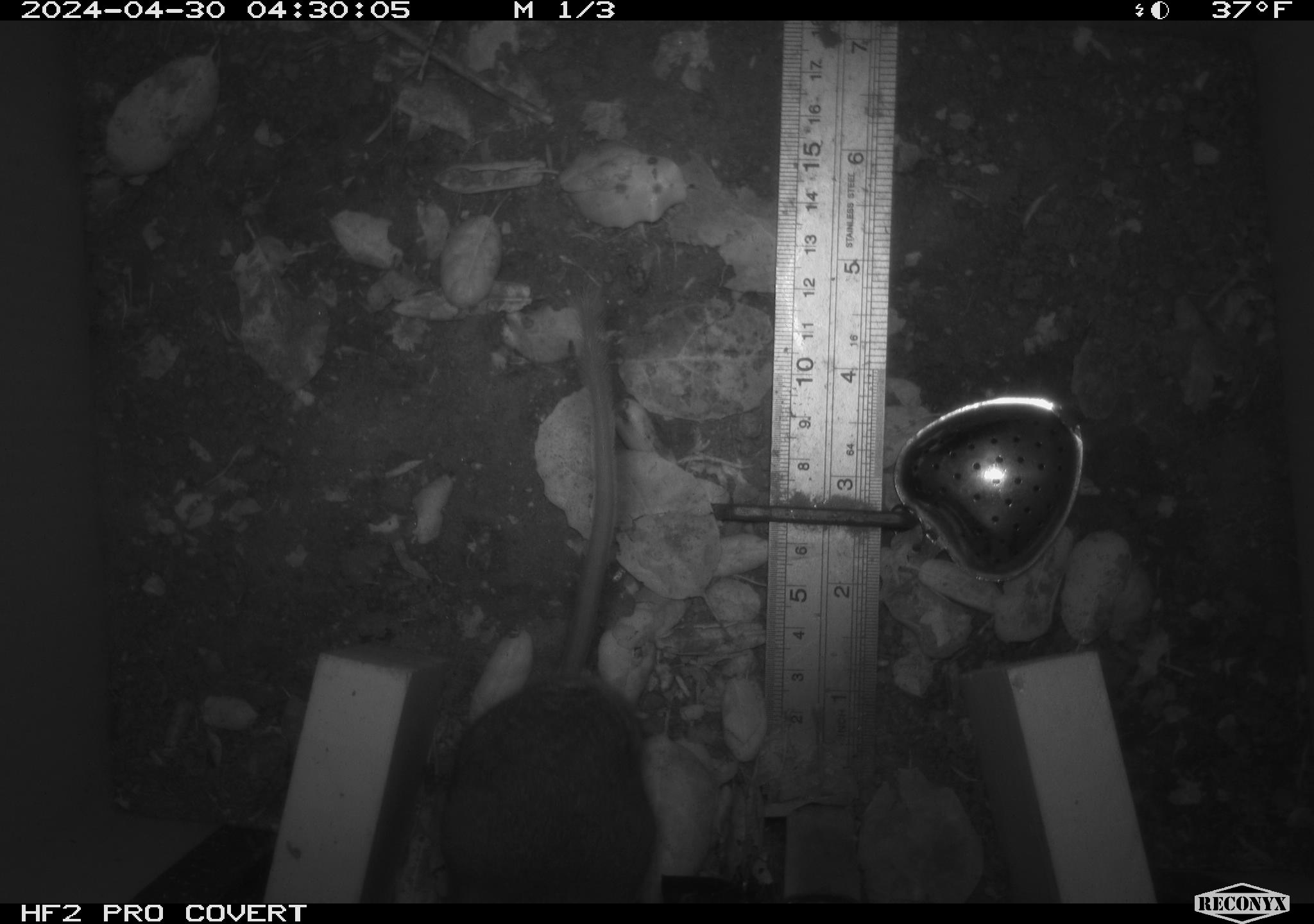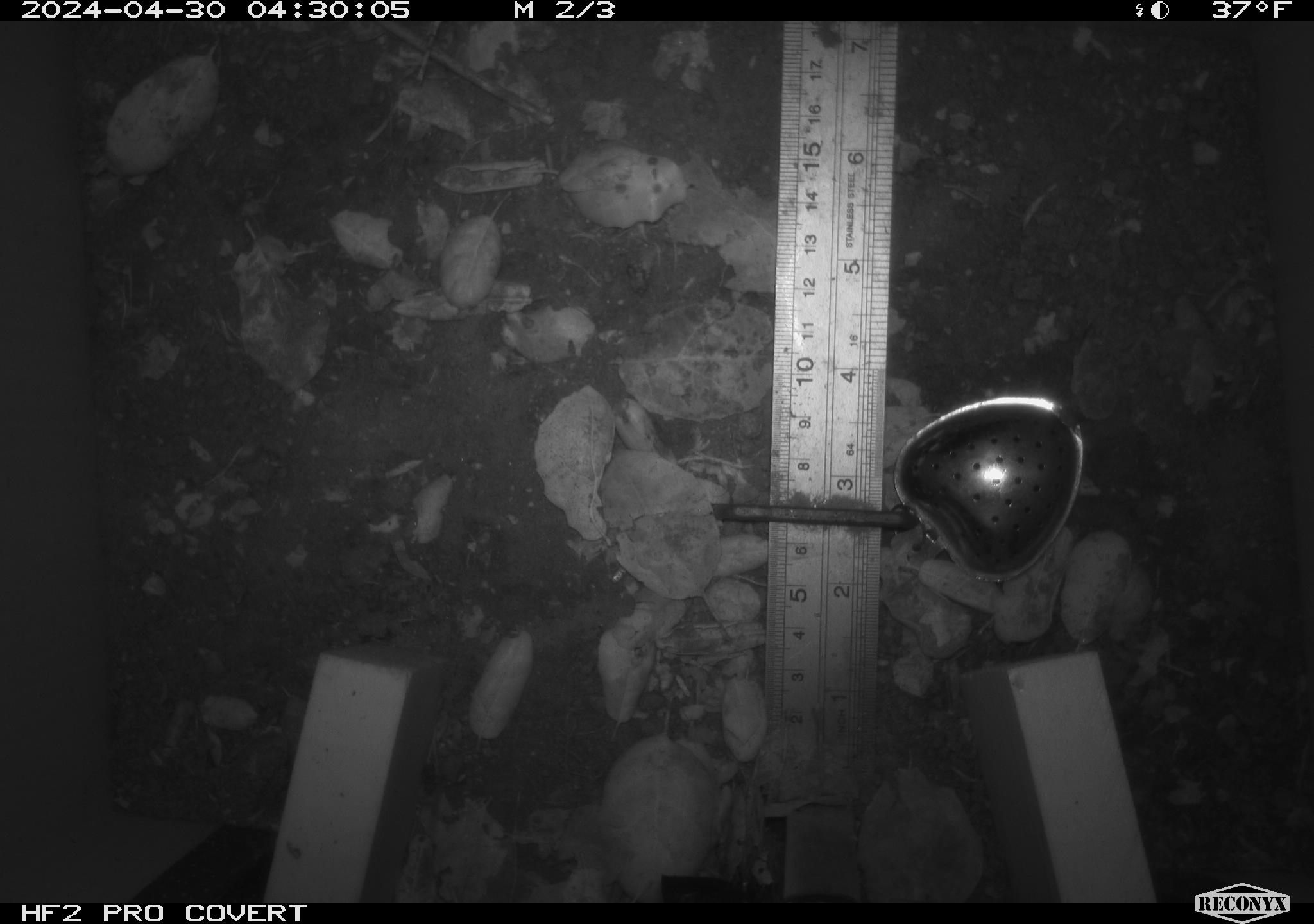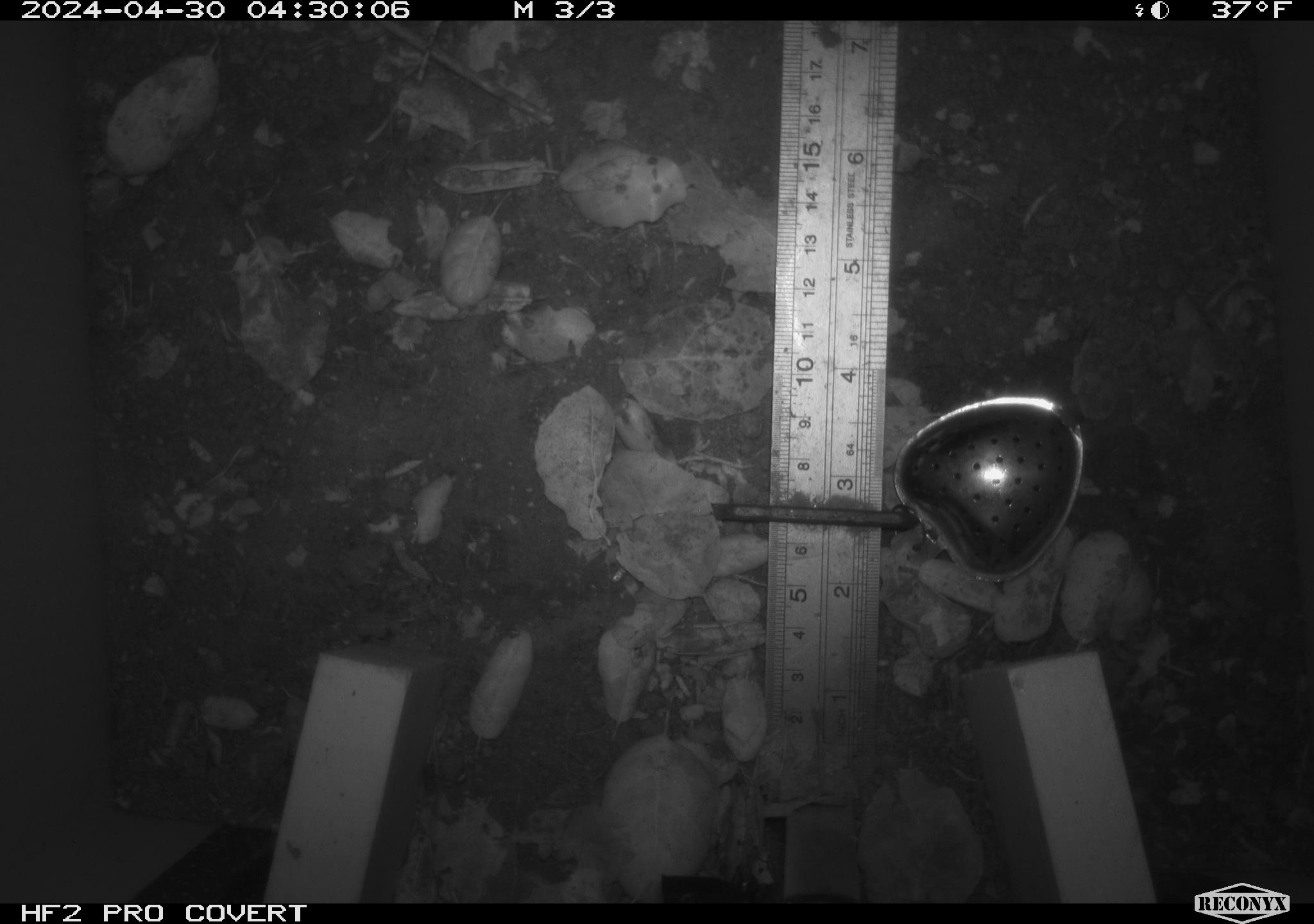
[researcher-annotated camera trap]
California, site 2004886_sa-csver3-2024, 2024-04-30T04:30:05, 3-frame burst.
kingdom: Animalia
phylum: Chordata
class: Mammalia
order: Rodentia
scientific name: Rodentia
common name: rodent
Rodent (Rodentia).